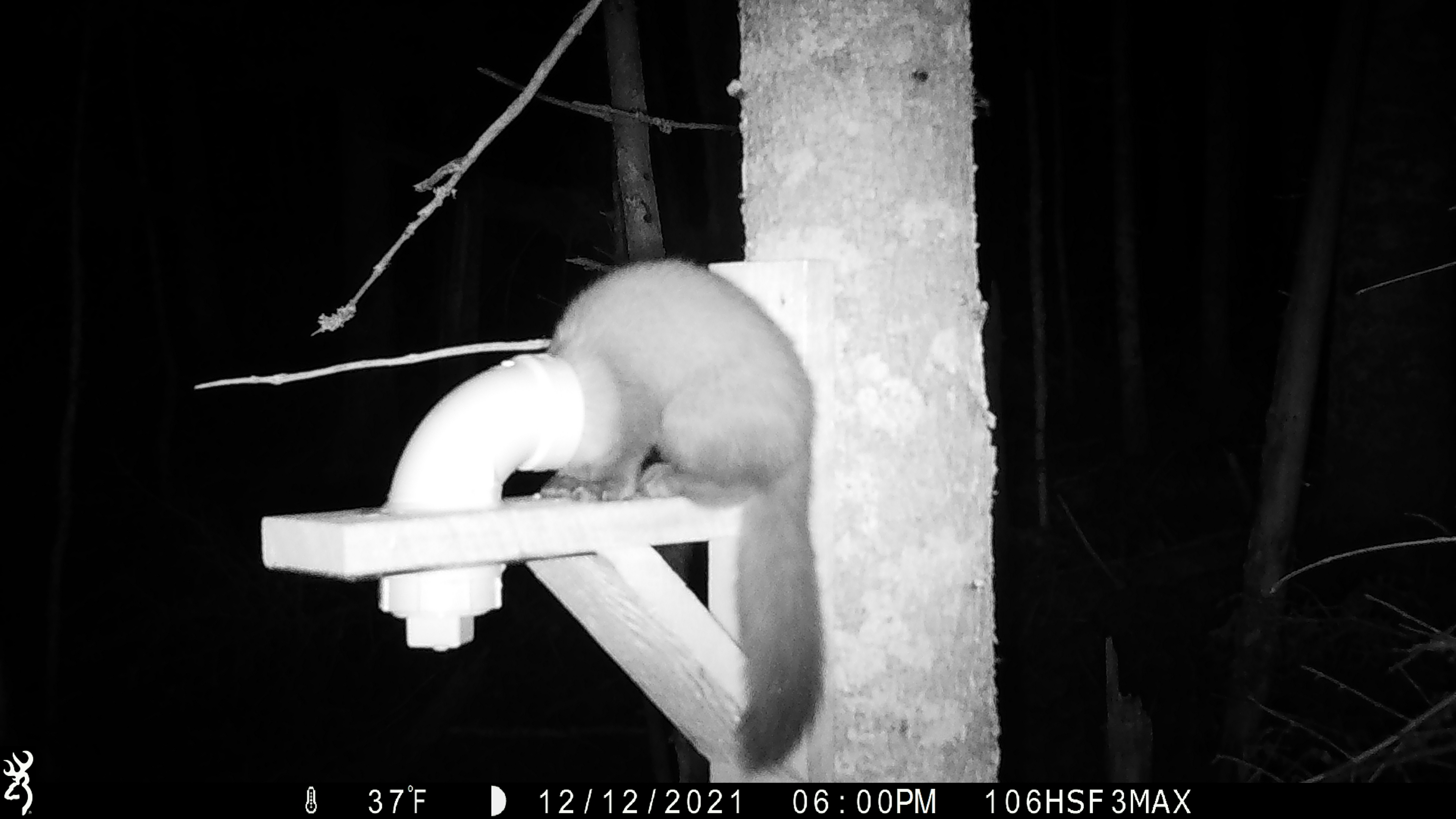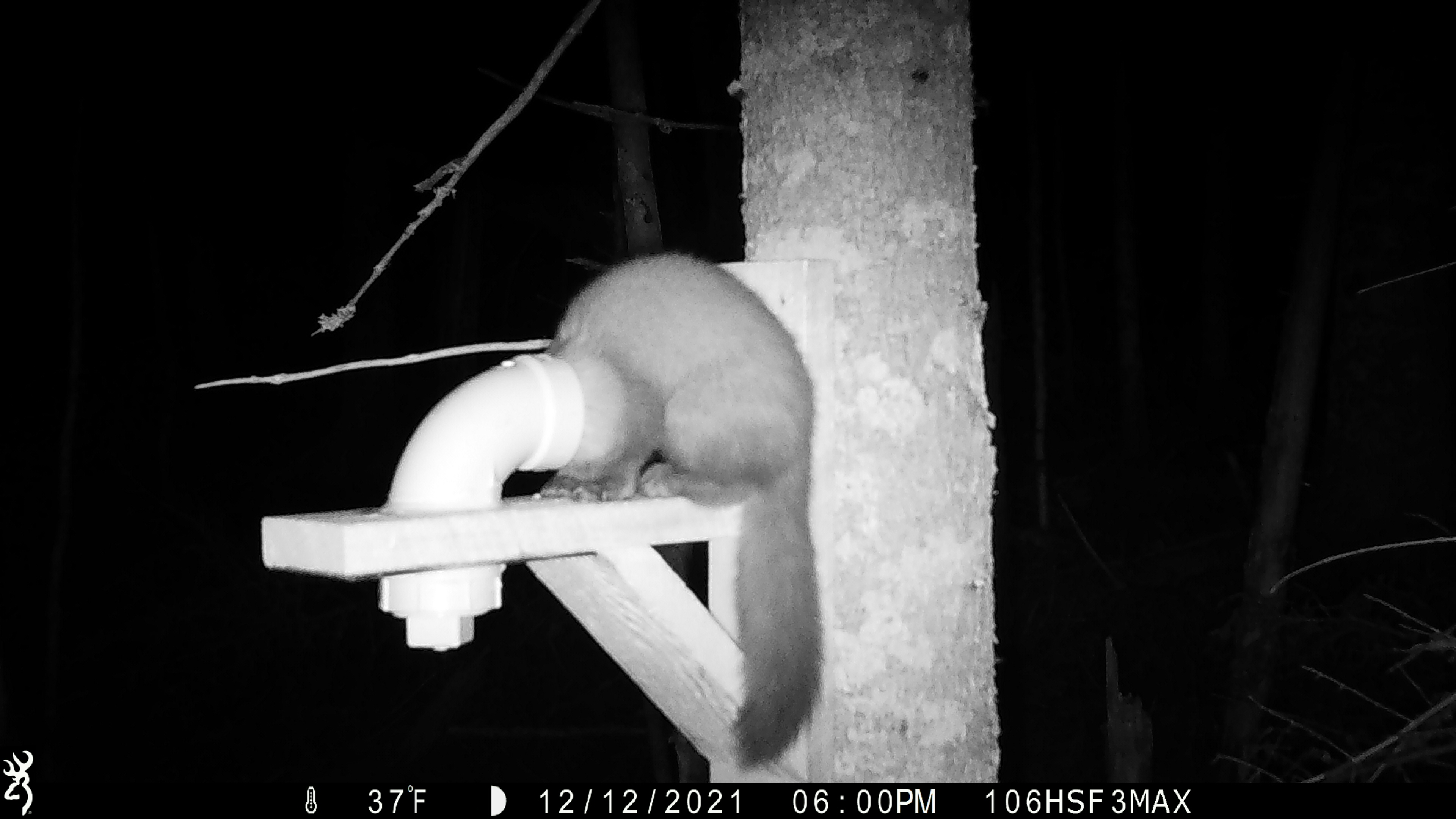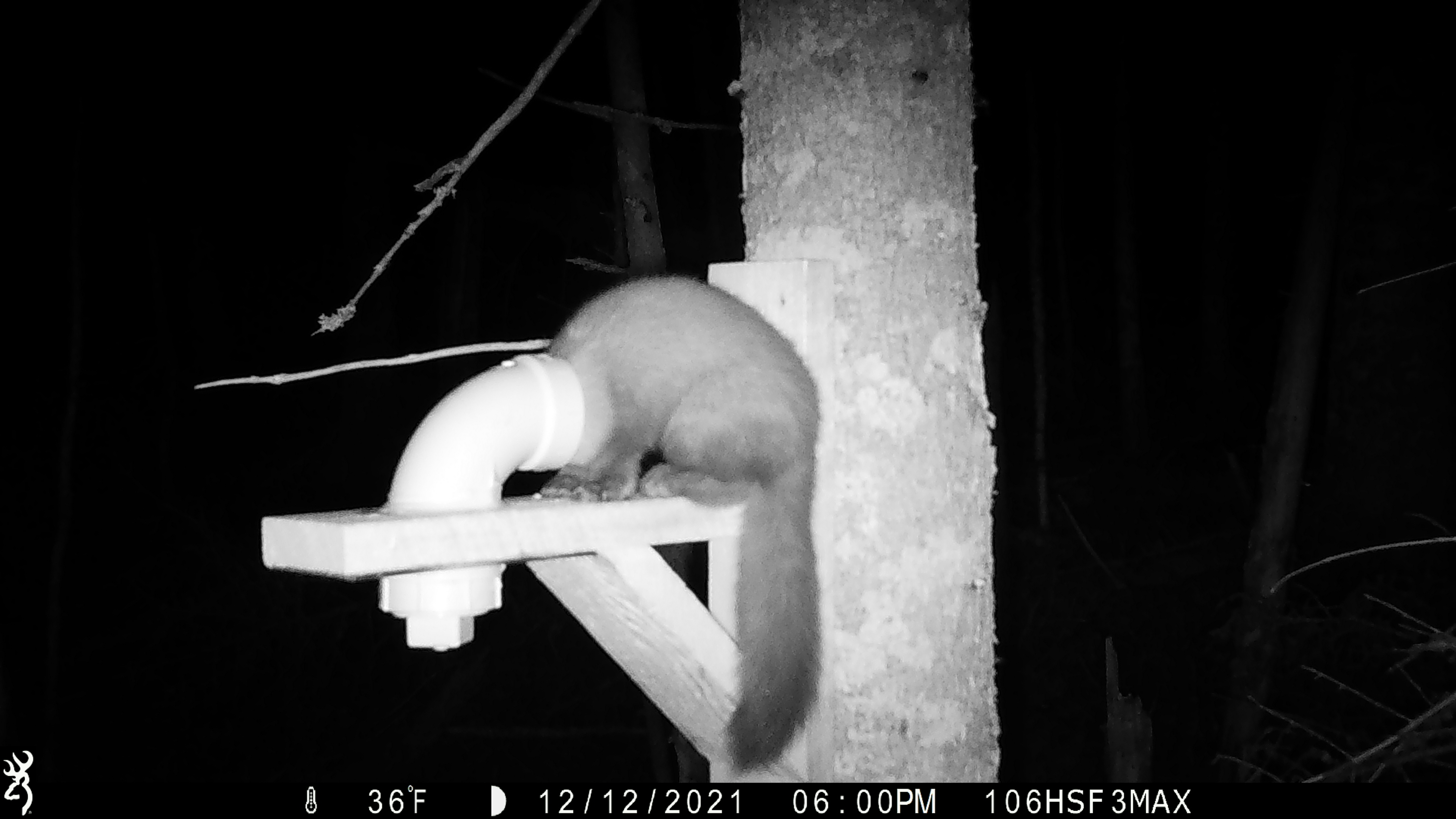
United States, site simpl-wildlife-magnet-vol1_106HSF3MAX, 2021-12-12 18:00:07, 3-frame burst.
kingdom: Animalia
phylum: Chordata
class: Mammalia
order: Carnivora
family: Mustelidae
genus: Martes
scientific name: Martes americana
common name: american marten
American marten (Martes americana).